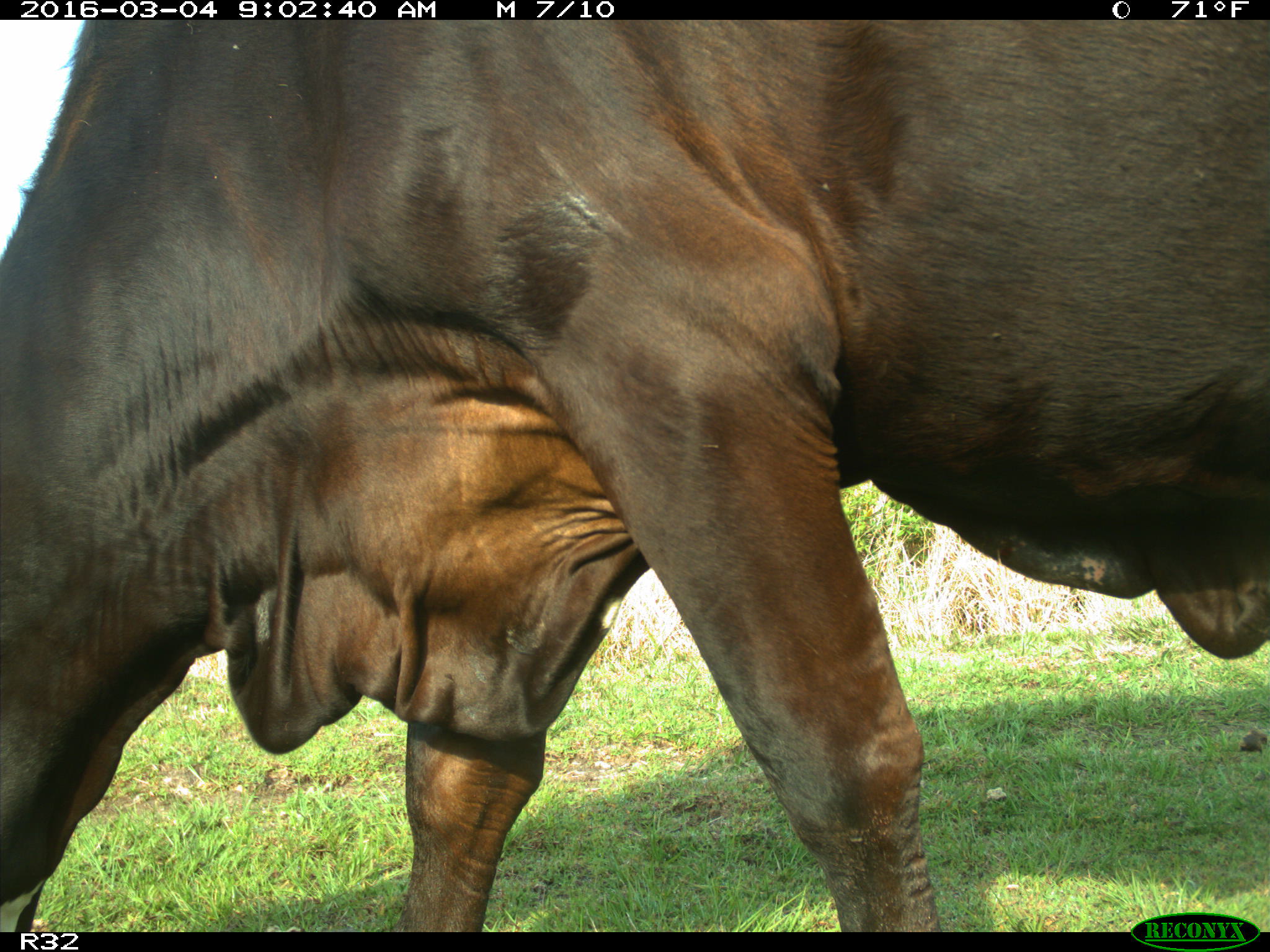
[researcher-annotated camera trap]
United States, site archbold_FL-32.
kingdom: Animalia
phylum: Chordata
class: Mammalia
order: Artiodactyla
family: Bovidae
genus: Bos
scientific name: Bos taurus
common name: domestic cow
Bos taurus (domestic cow).